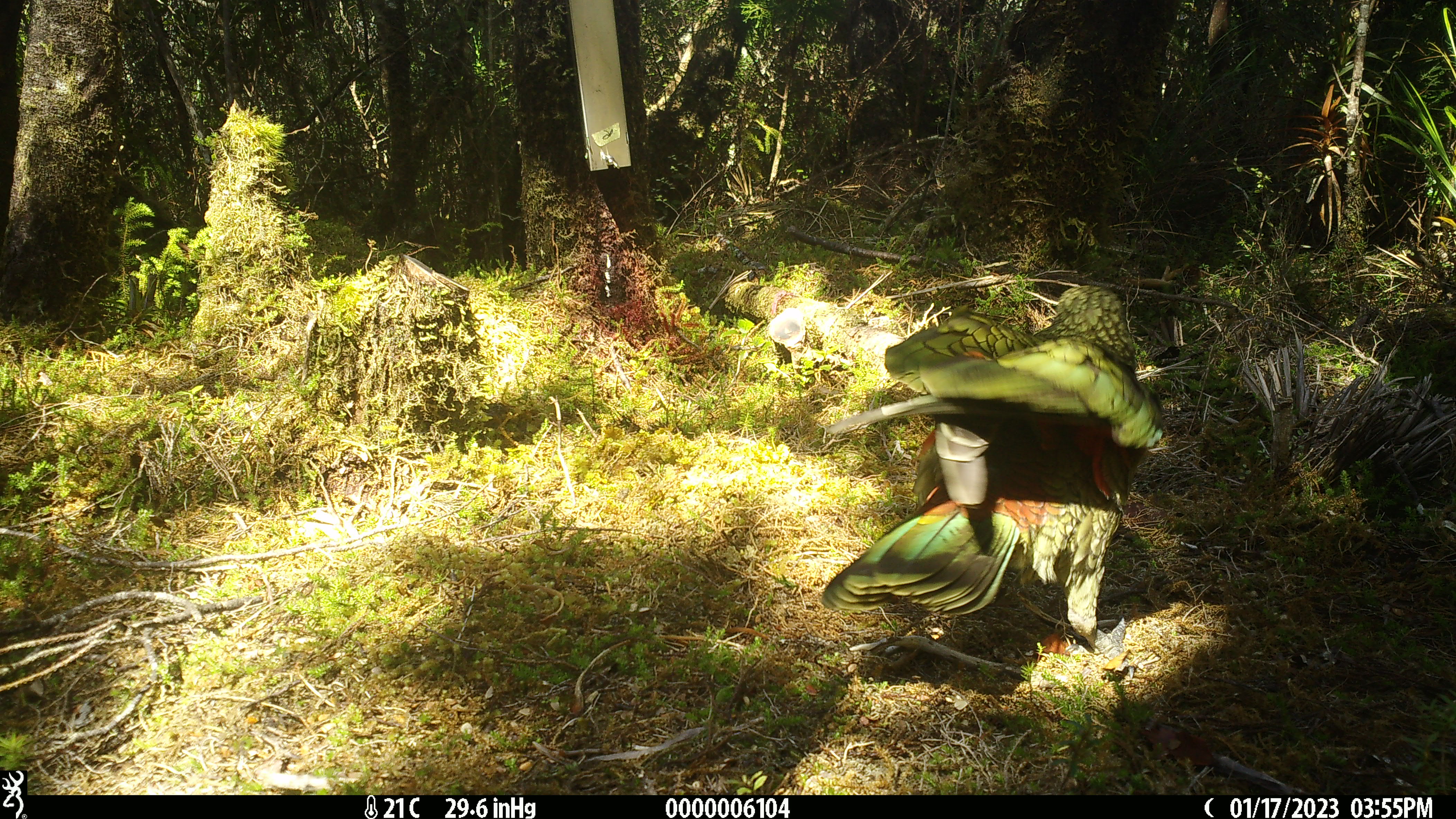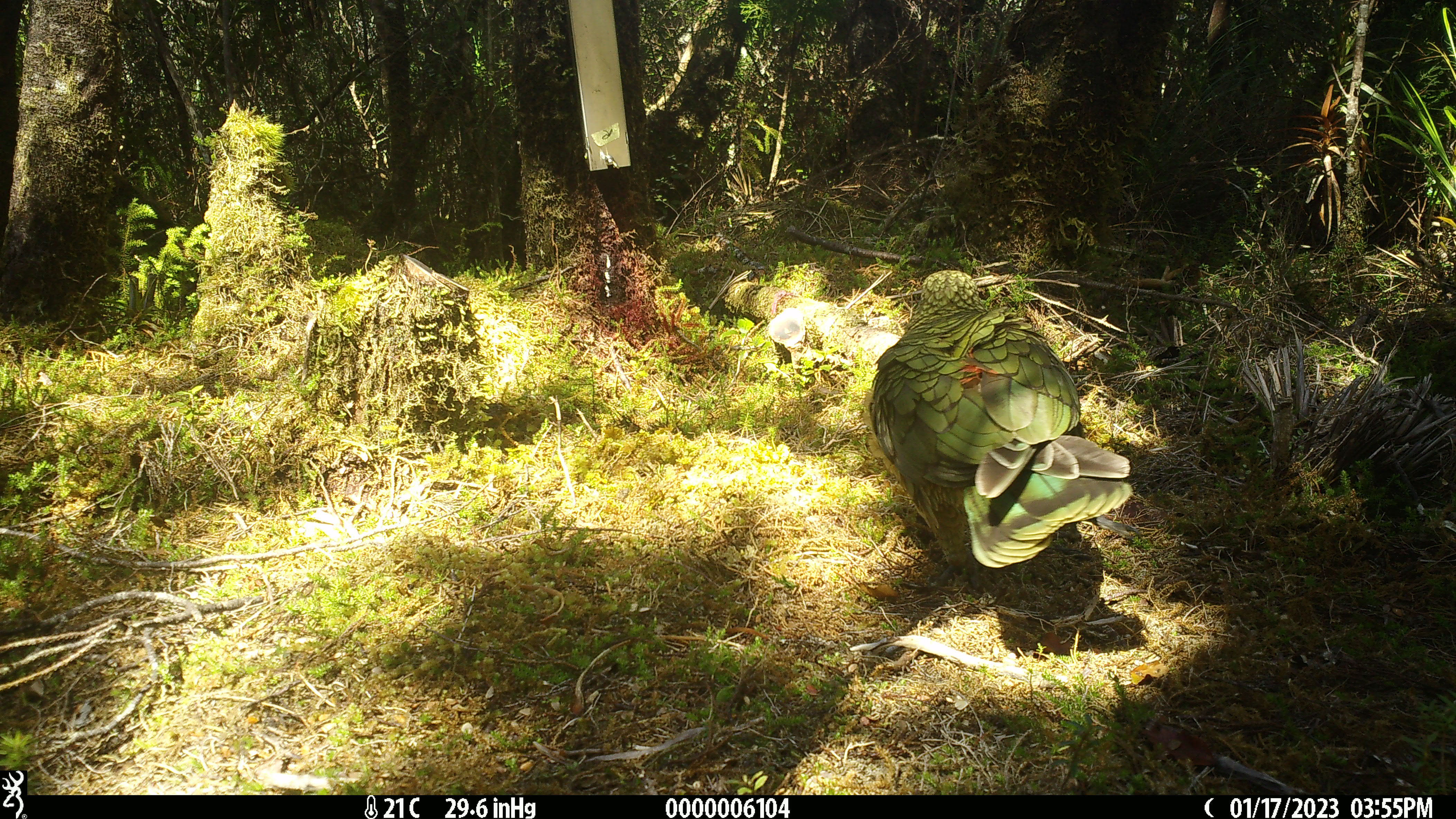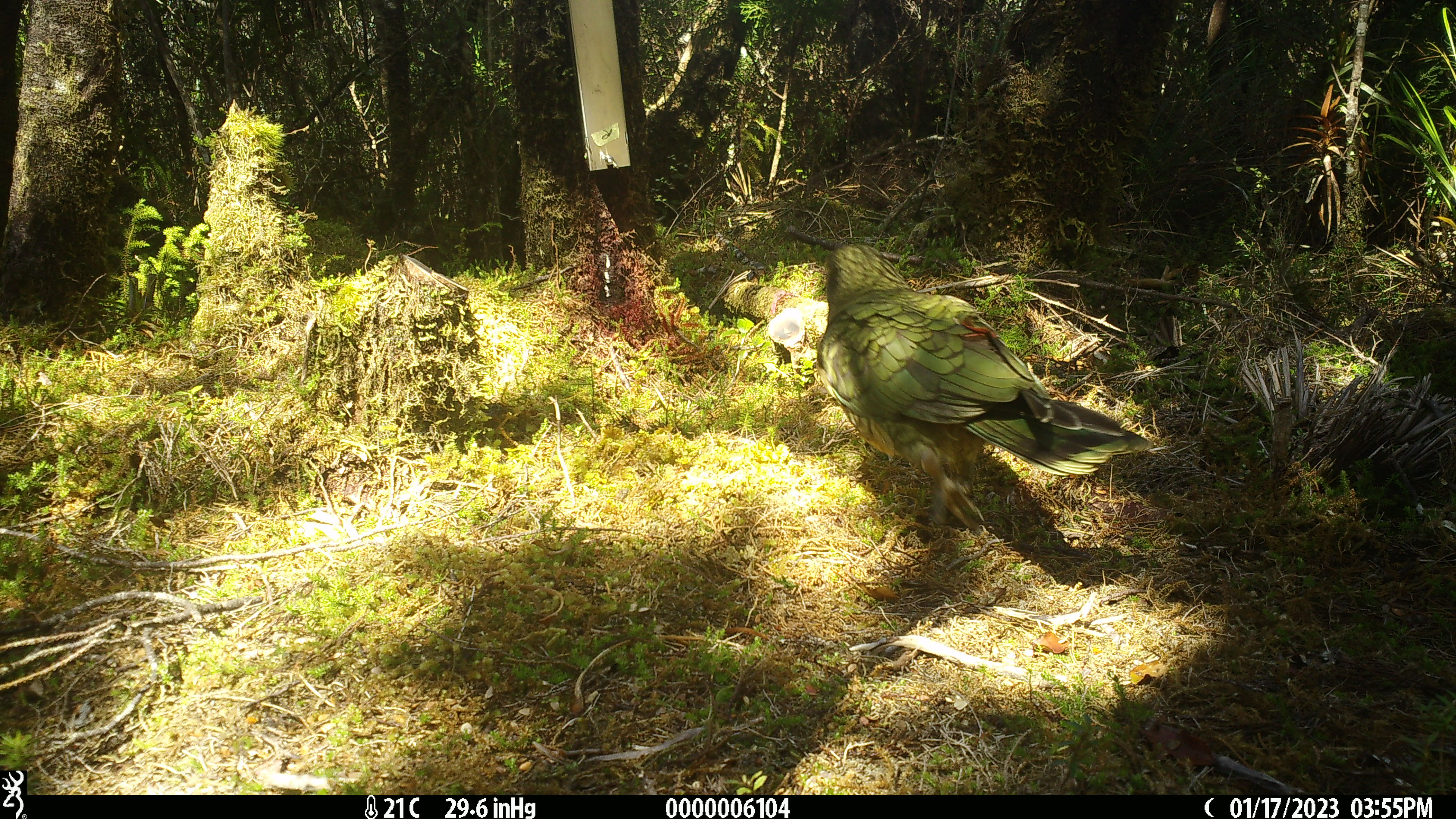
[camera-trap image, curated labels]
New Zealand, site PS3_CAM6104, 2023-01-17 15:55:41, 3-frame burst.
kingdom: Animalia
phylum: Chordata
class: Aves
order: Psittaciformes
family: Strigopidae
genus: Nestor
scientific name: Nestor notabilis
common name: kea